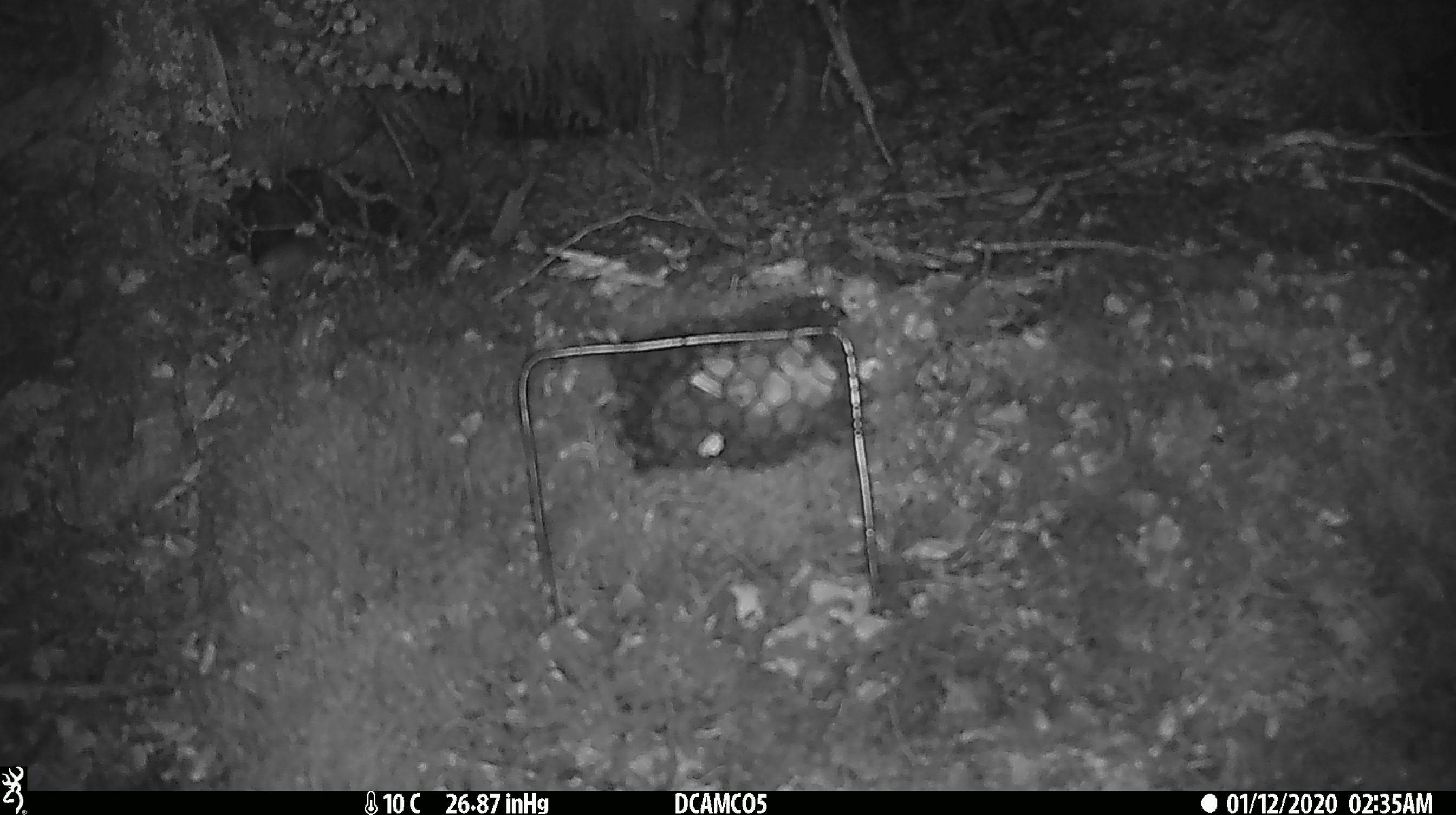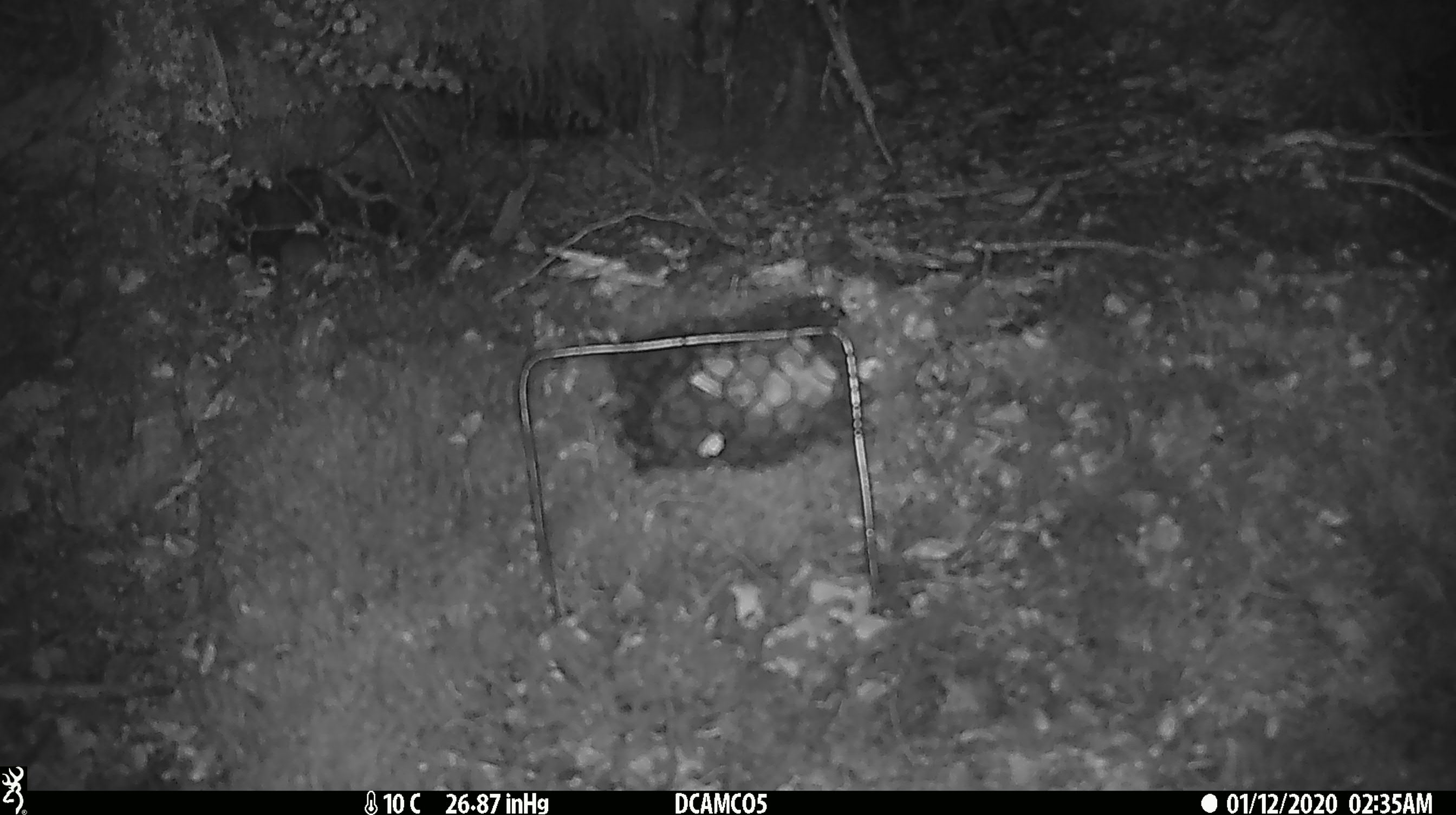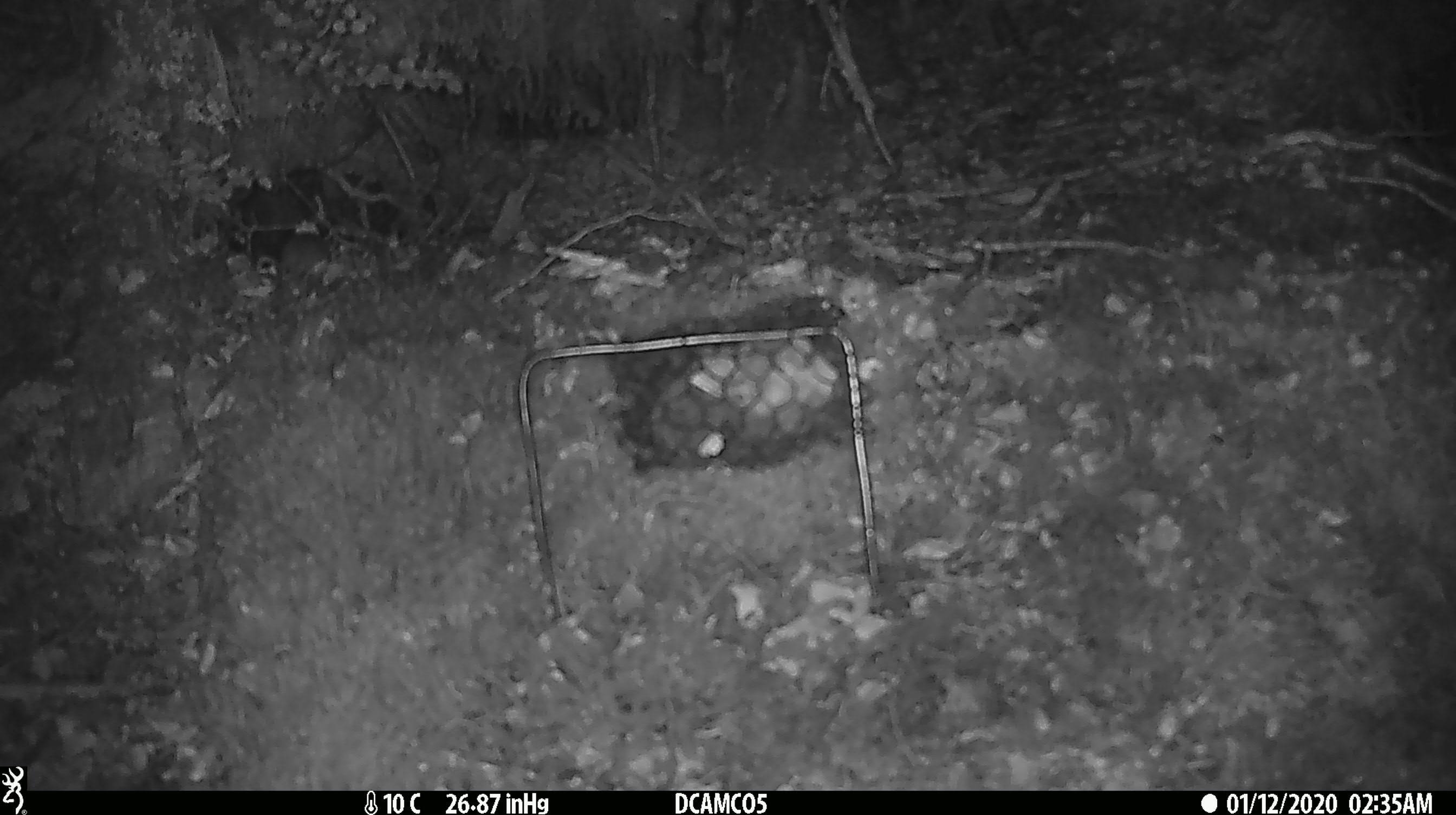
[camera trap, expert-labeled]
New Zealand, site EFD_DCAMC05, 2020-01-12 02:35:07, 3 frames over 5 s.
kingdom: Animalia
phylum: Chordata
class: Mammalia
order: Rodentia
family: Muridae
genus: Mus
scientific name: Mus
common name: mouse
Mouse (Mus).